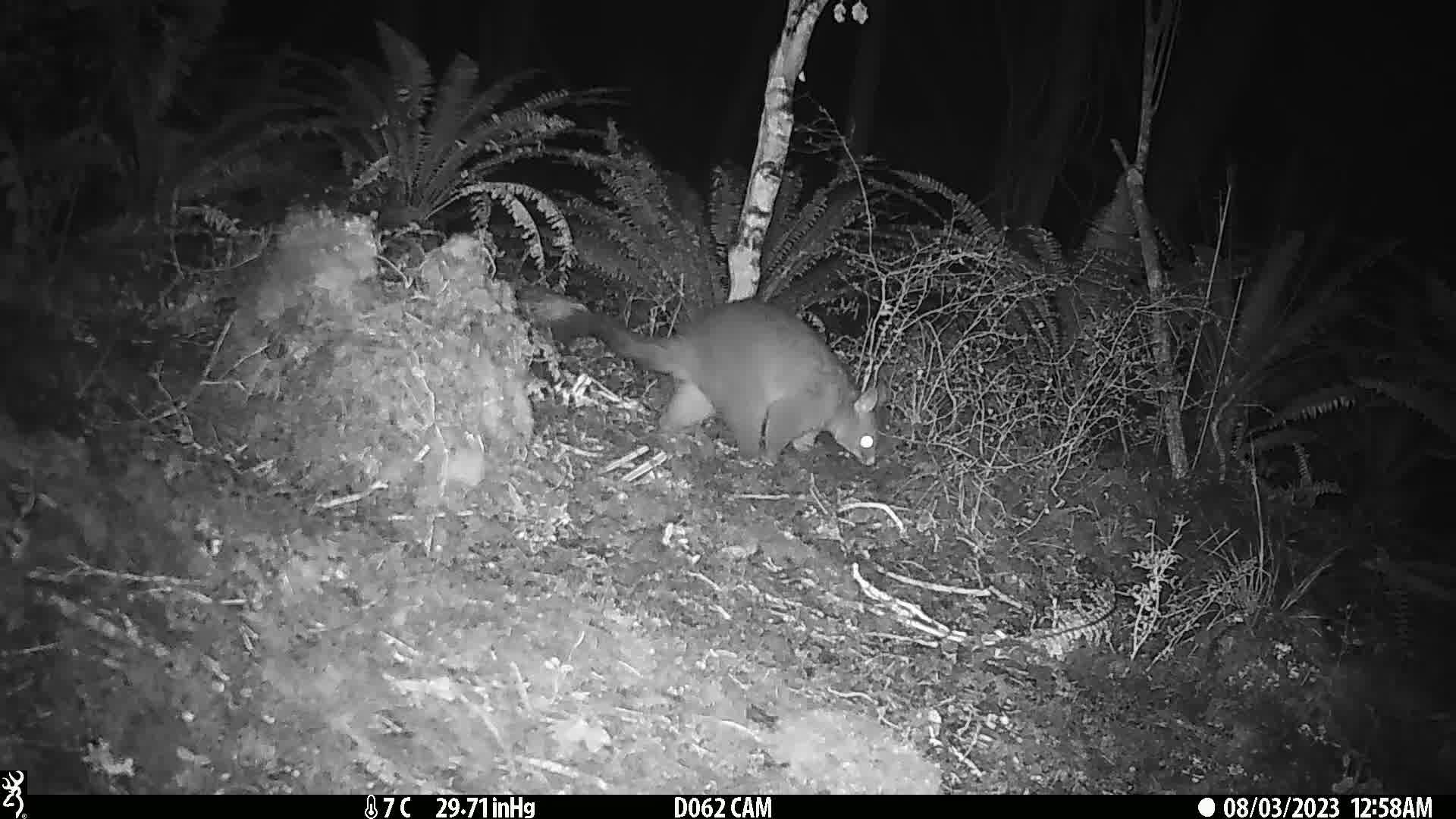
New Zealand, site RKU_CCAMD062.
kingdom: Animalia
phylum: Chordata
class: Mammalia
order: Diprotodontia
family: Phalangeridae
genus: Trichosurus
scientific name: Trichosurus vulpecula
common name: common brushtail possum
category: possum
Possum (common brushtail possum) (Trichosurus vulpecula).